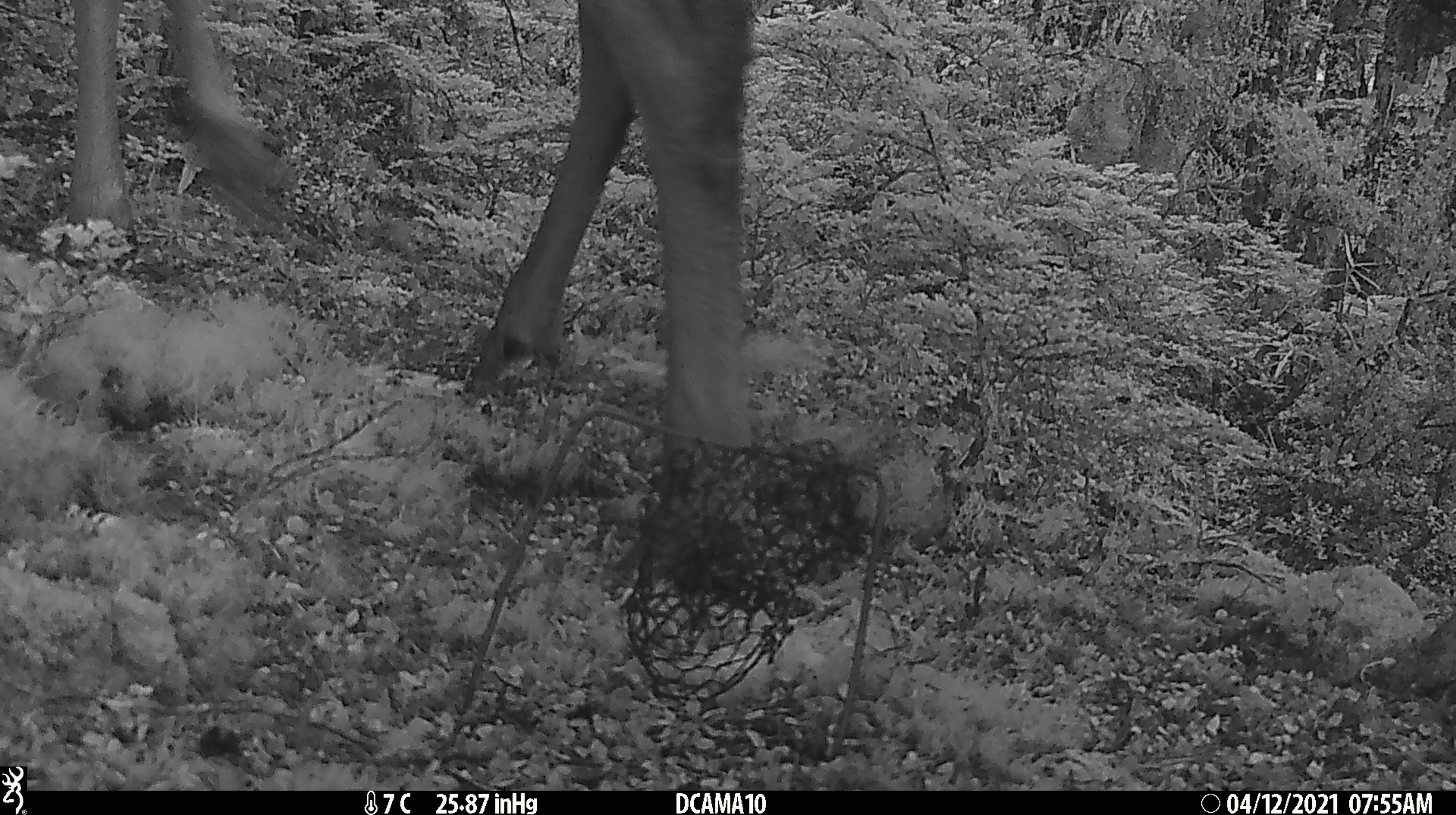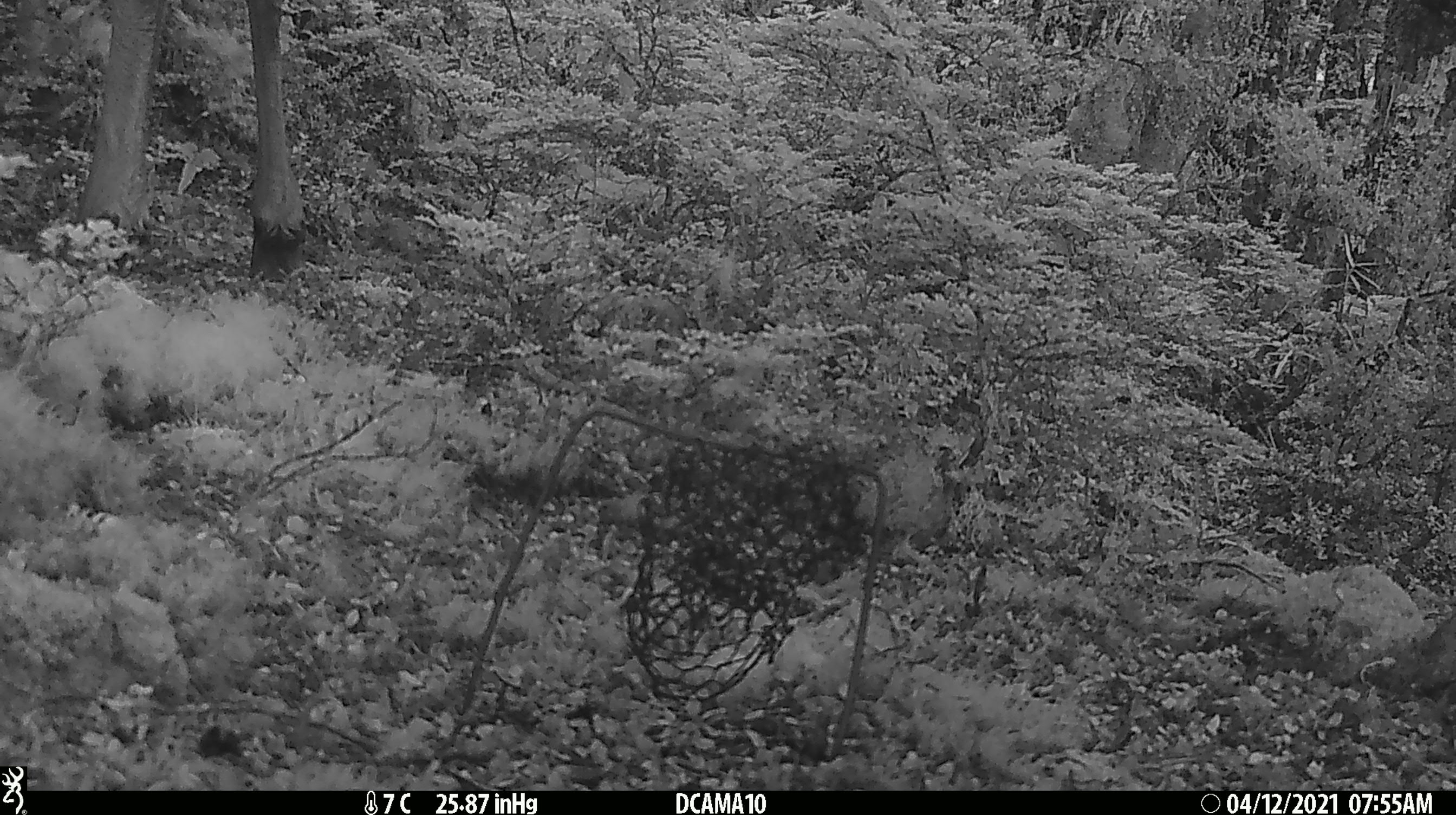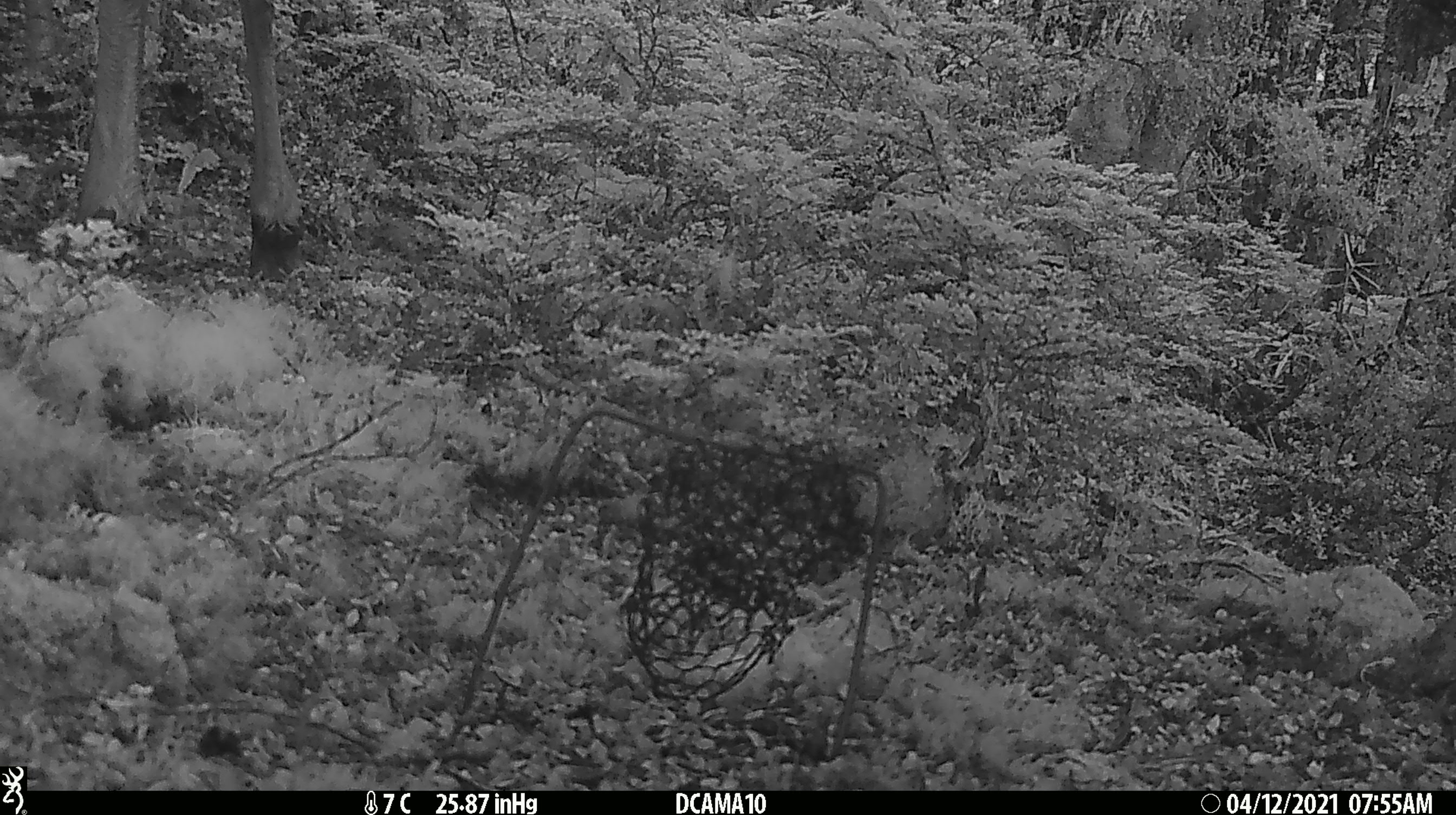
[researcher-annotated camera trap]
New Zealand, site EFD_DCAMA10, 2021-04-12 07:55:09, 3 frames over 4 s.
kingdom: Animalia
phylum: Chordata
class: Mammalia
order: Artiodactyla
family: Cervidae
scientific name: Cervidae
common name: deer